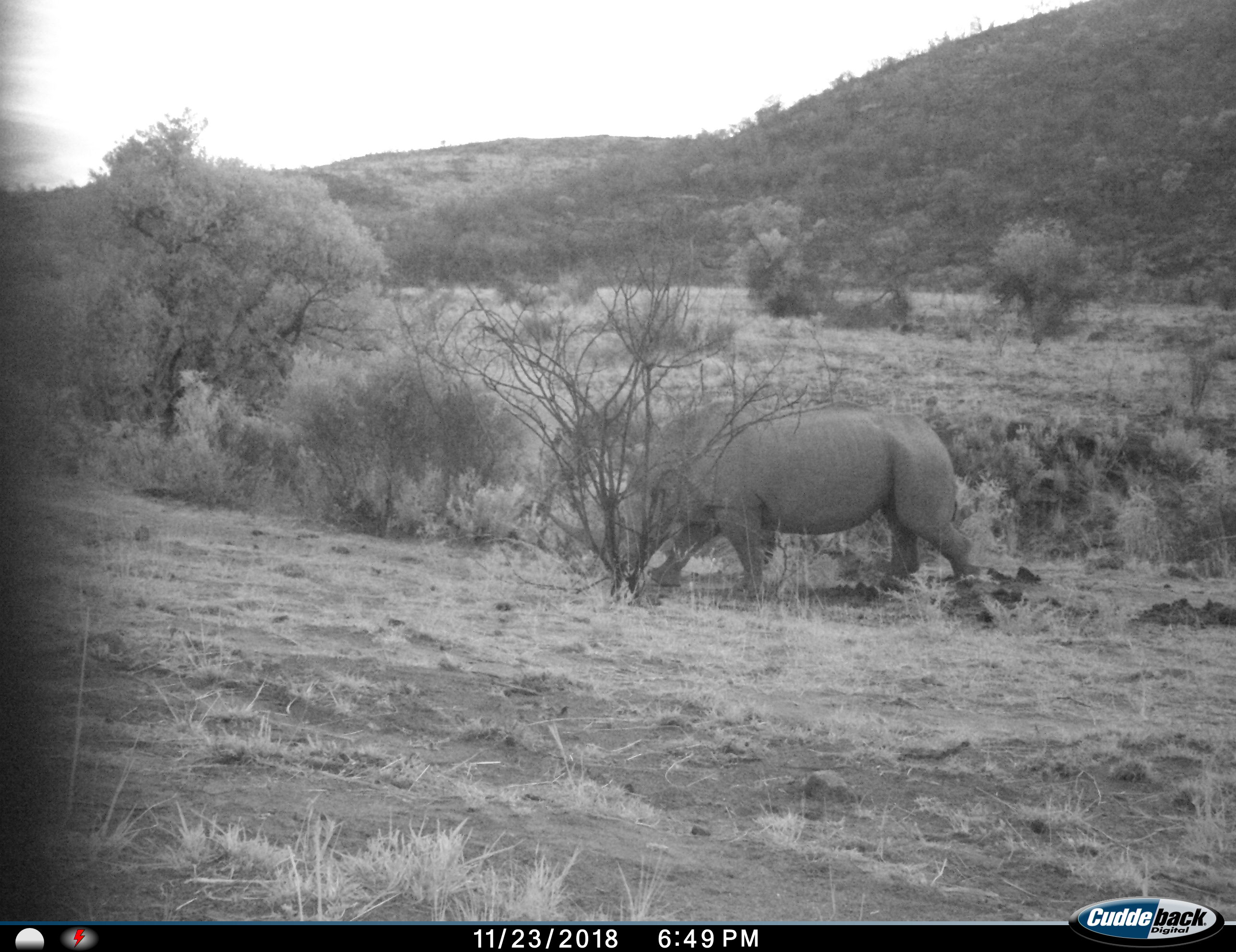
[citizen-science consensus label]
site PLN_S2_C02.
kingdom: Animalia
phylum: Chordata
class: Mammalia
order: Perissodactyla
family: Rhinocerotidae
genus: Ceratotherium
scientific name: Ceratotherium simum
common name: white rhinoceros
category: rhinoceroswhite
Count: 1.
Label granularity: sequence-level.